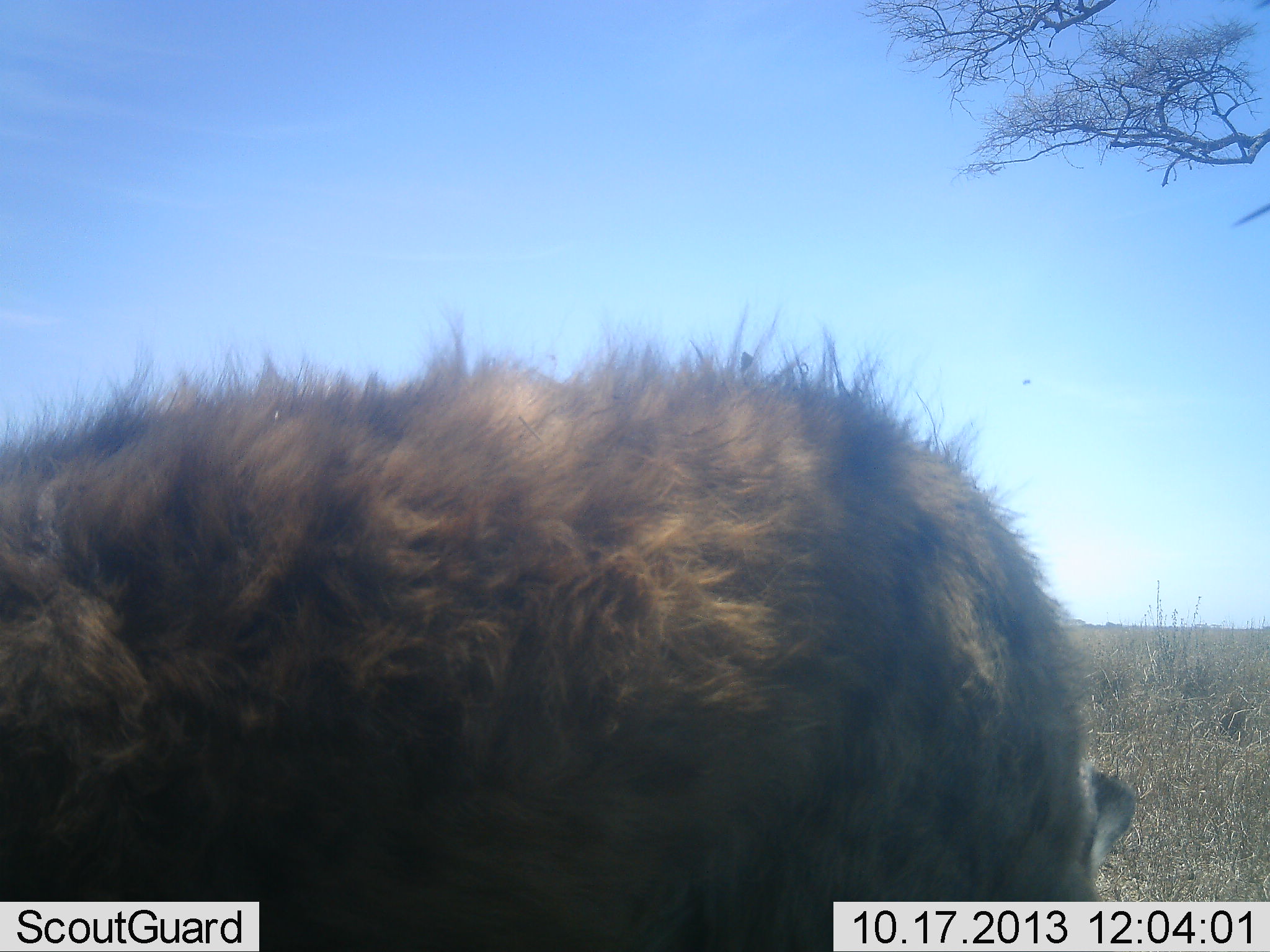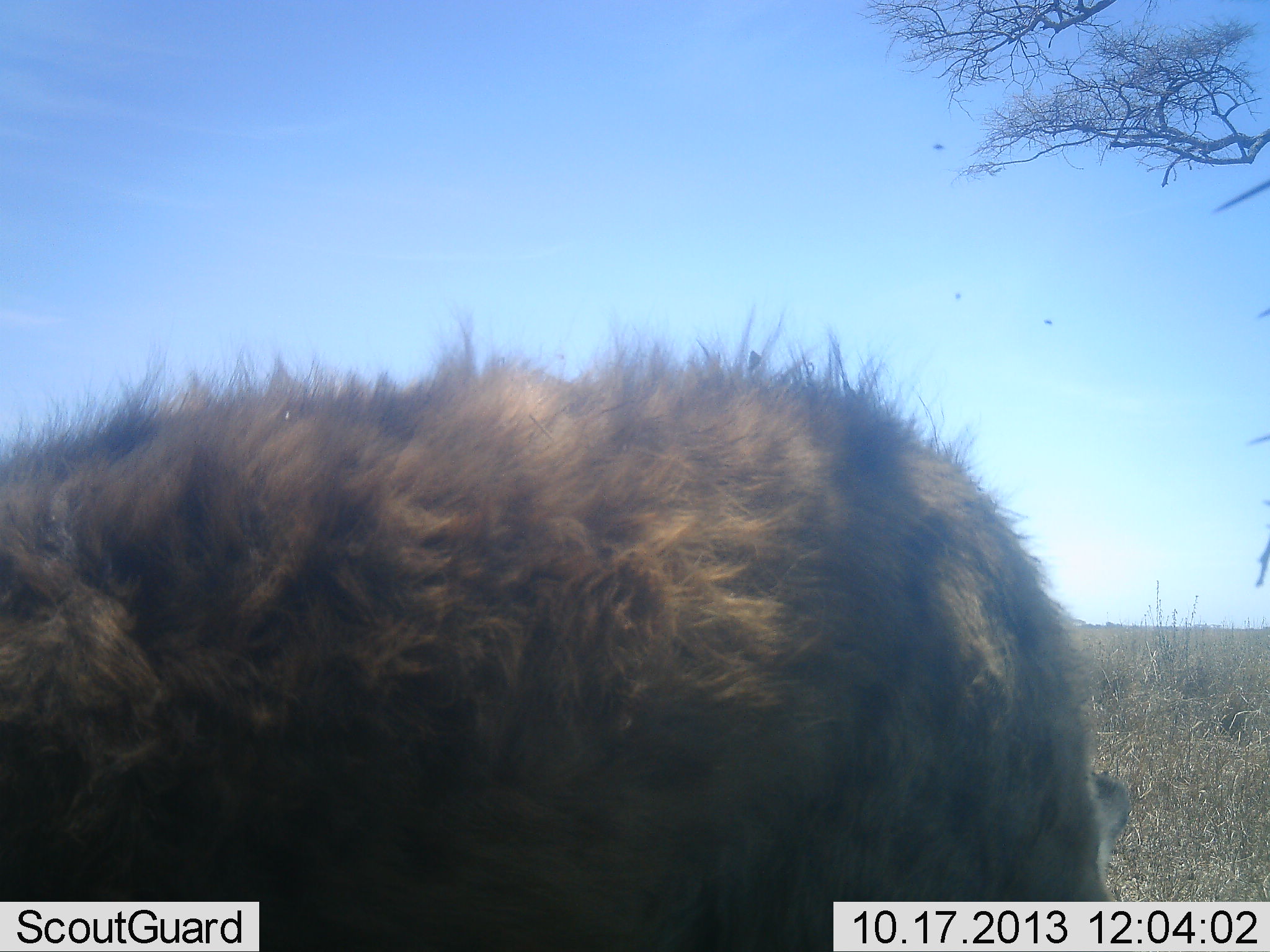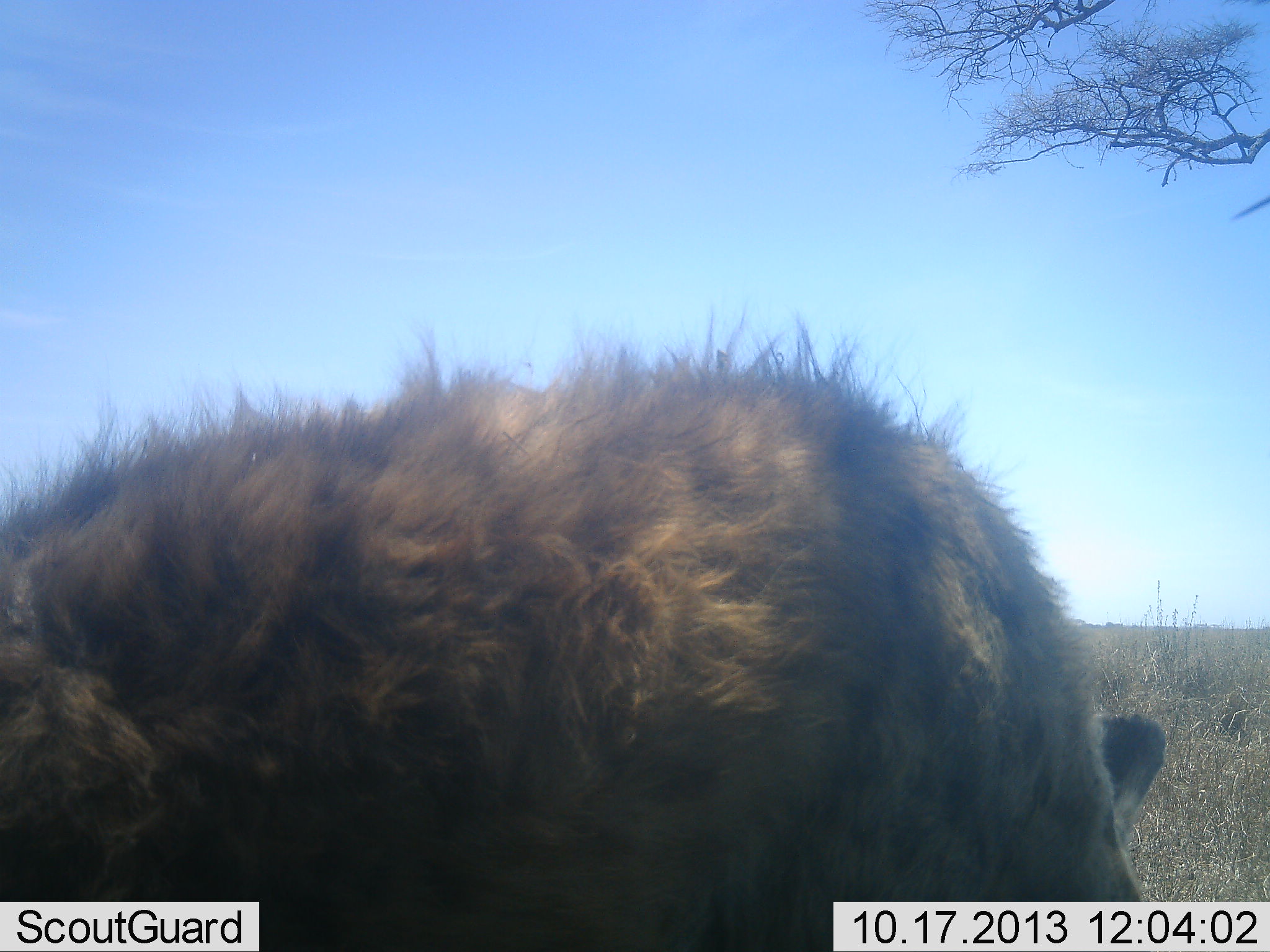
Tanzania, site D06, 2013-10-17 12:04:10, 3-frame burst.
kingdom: Animalia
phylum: Chordata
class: Mammalia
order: Carnivora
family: Hyaenidae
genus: Crocuta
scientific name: Crocuta crocuta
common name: spotted hyena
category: hyenaspotted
Hyenaspotted (spotted hyena) (Crocuta crocuta), count 1. Behavior (volunteer vote fractions): standing 92%, resting 0%, moving 8%, interacting 8%. Young present (vote fraction): 0%. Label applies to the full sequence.